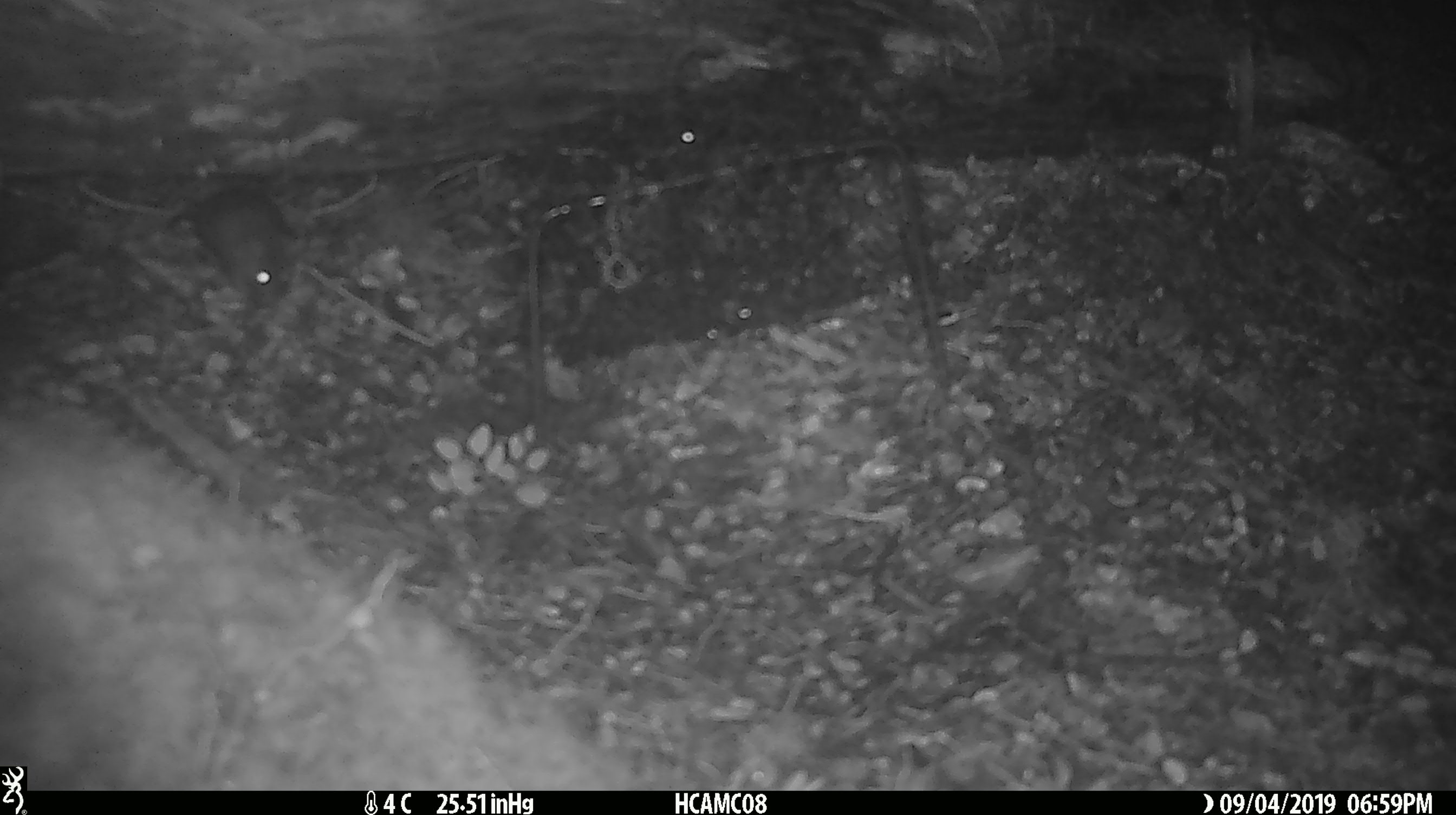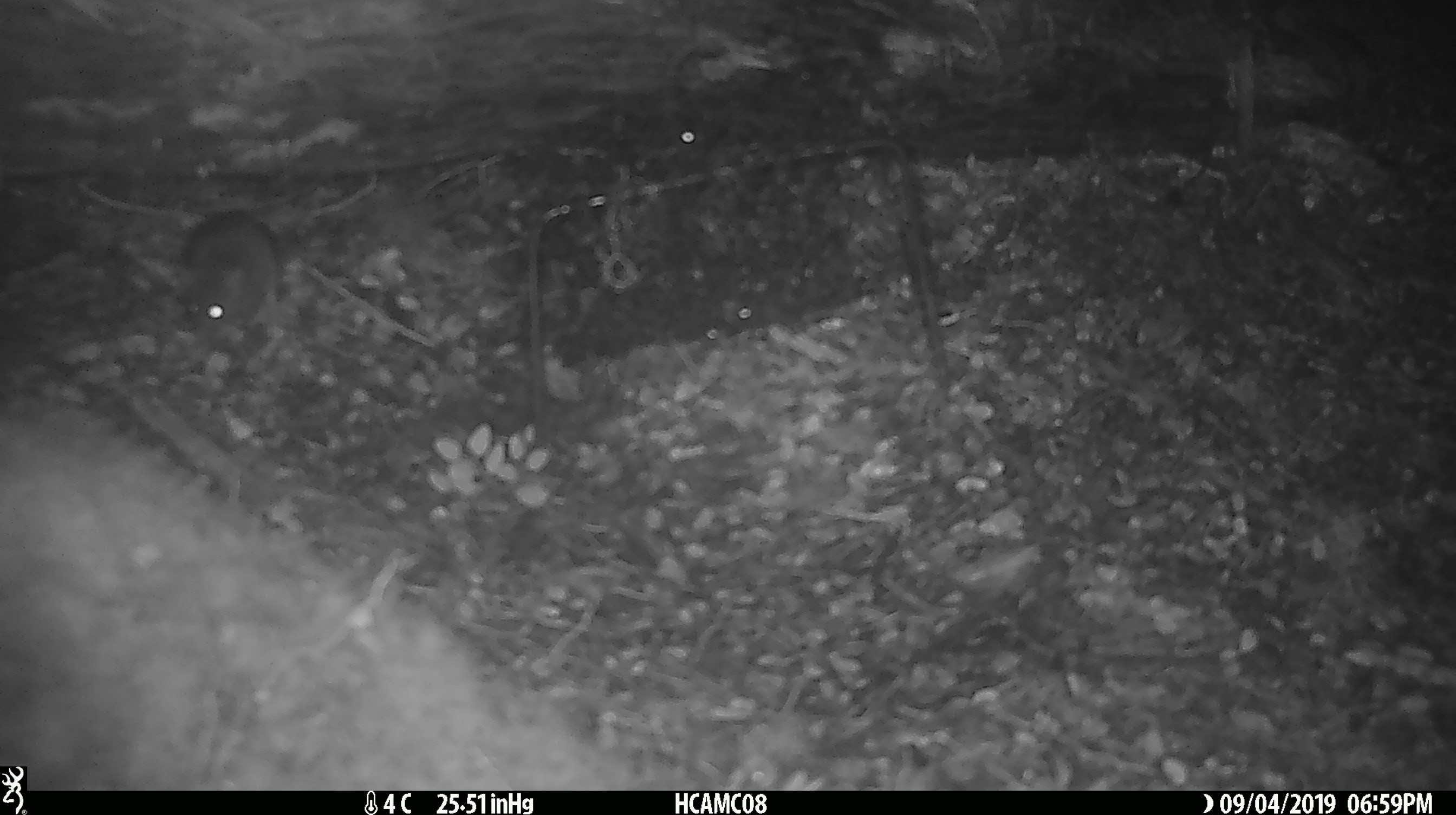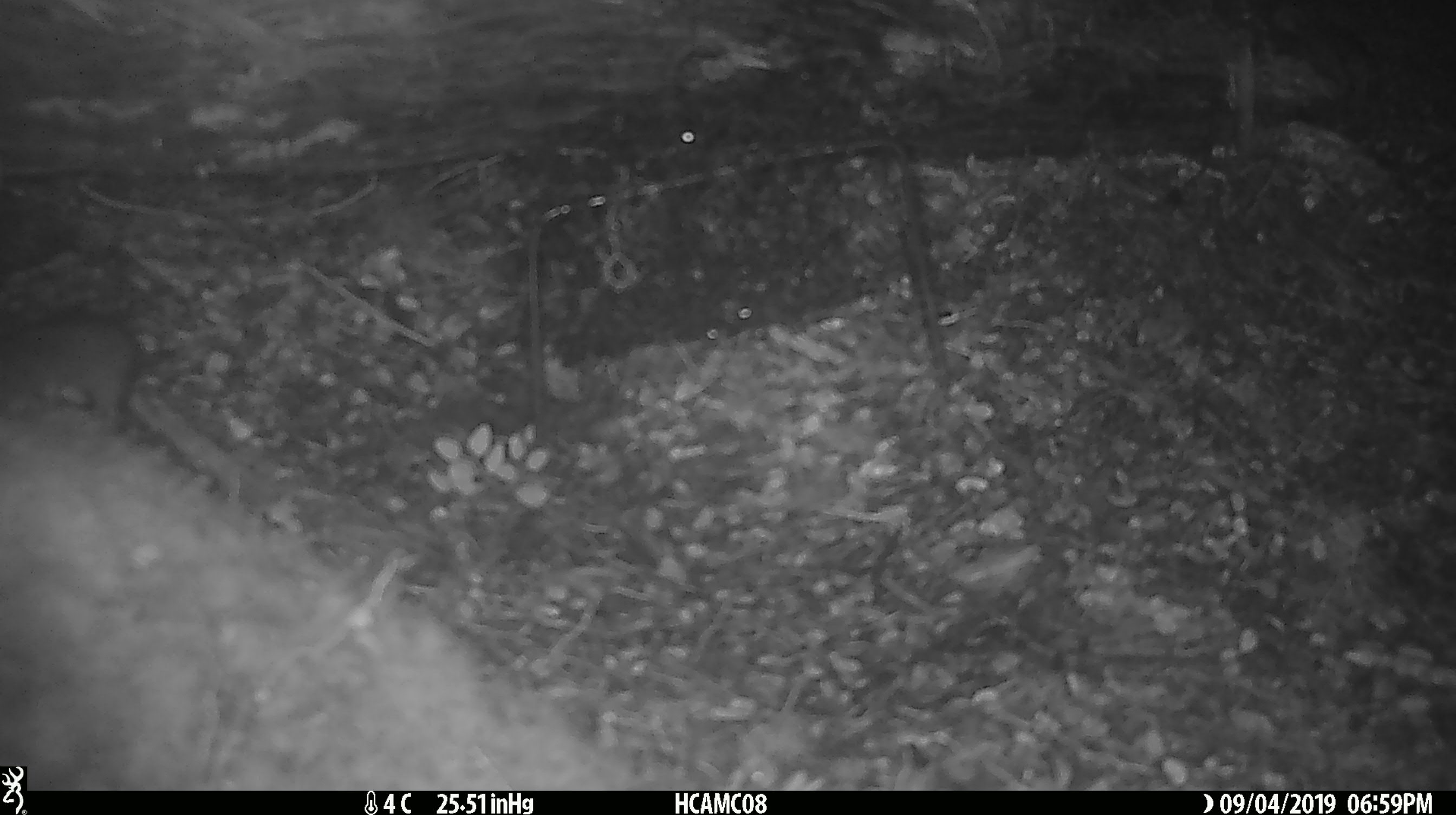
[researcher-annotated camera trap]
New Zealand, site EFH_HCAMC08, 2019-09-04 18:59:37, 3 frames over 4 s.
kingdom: Animalia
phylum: Chordata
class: Mammalia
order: Rodentia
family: Muridae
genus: Mus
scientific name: Mus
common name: mouse